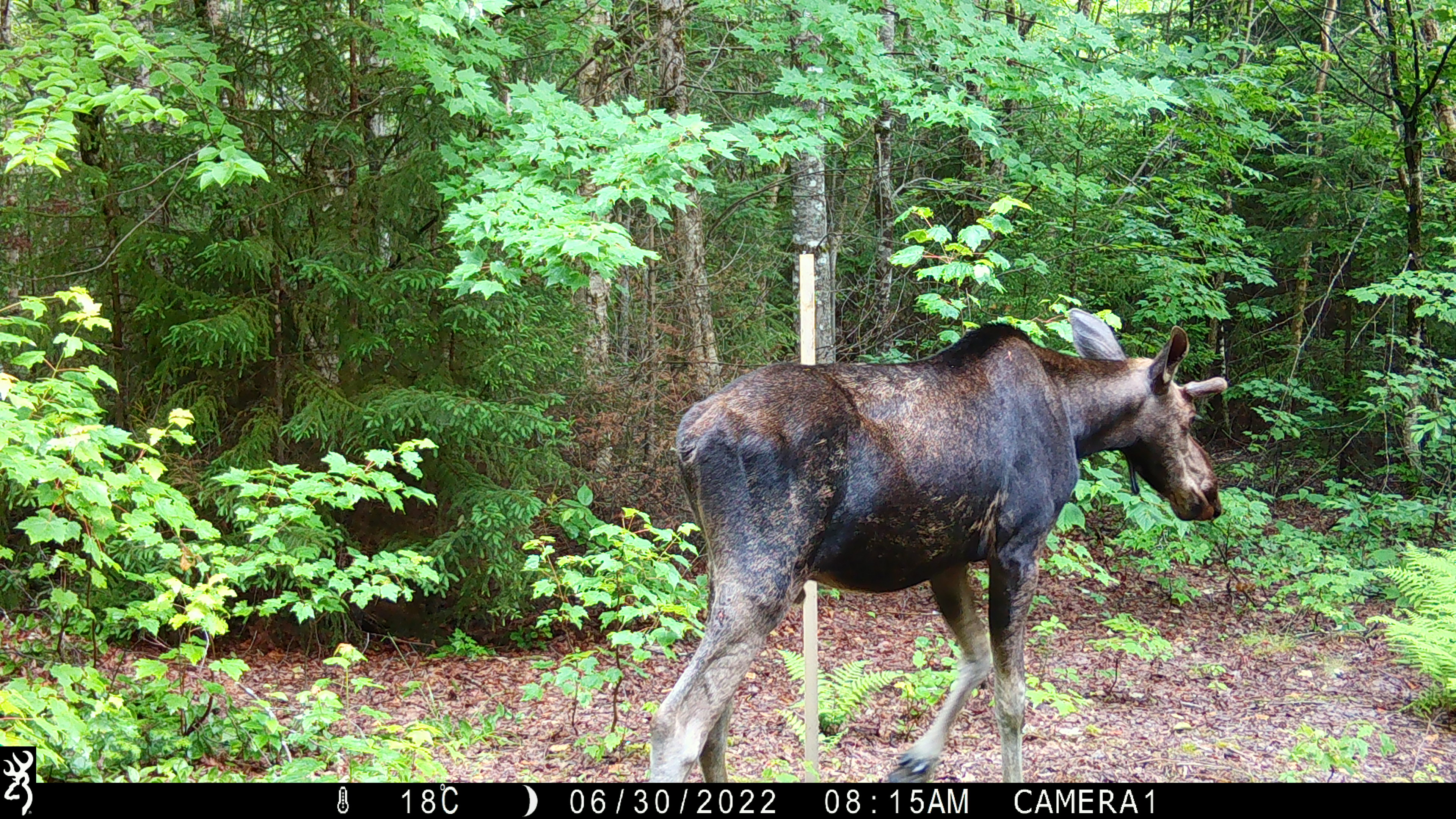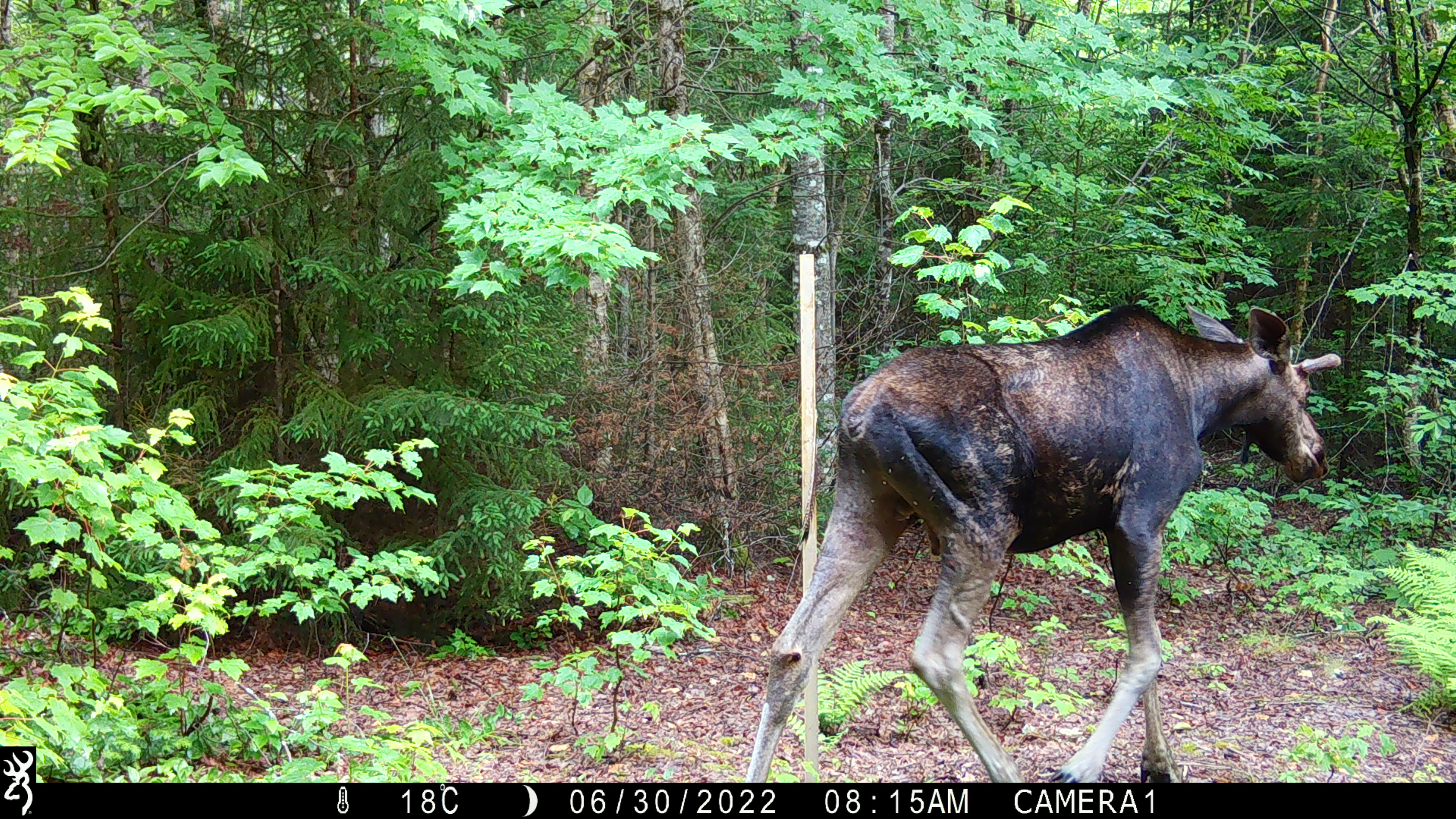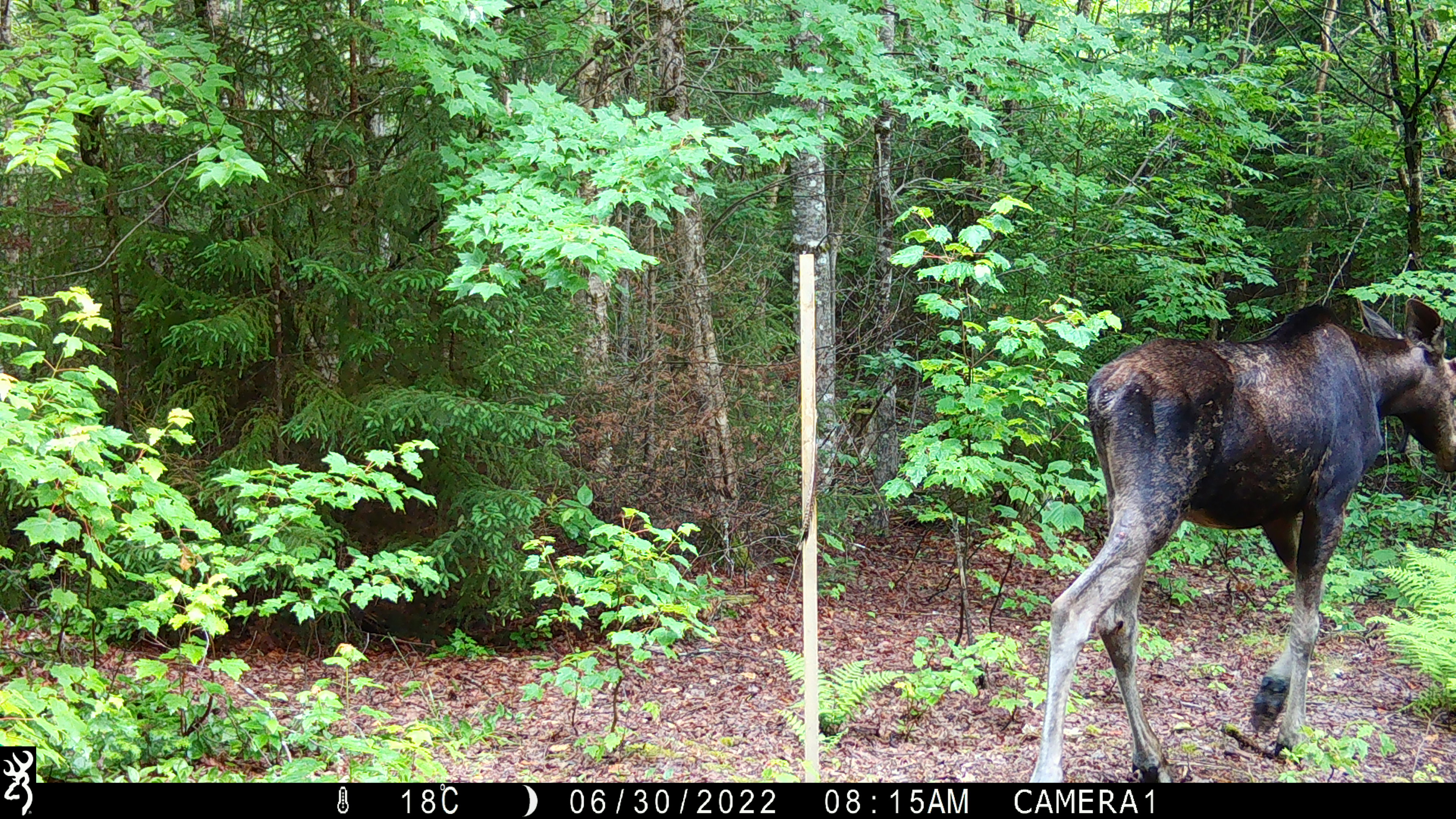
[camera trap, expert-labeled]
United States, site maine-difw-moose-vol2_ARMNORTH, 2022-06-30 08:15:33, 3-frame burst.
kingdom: Animalia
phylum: Chordata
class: Mammalia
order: Artiodactyla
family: Cervidae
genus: Alces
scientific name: Alces alces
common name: moose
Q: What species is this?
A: Moose (Alces alces).